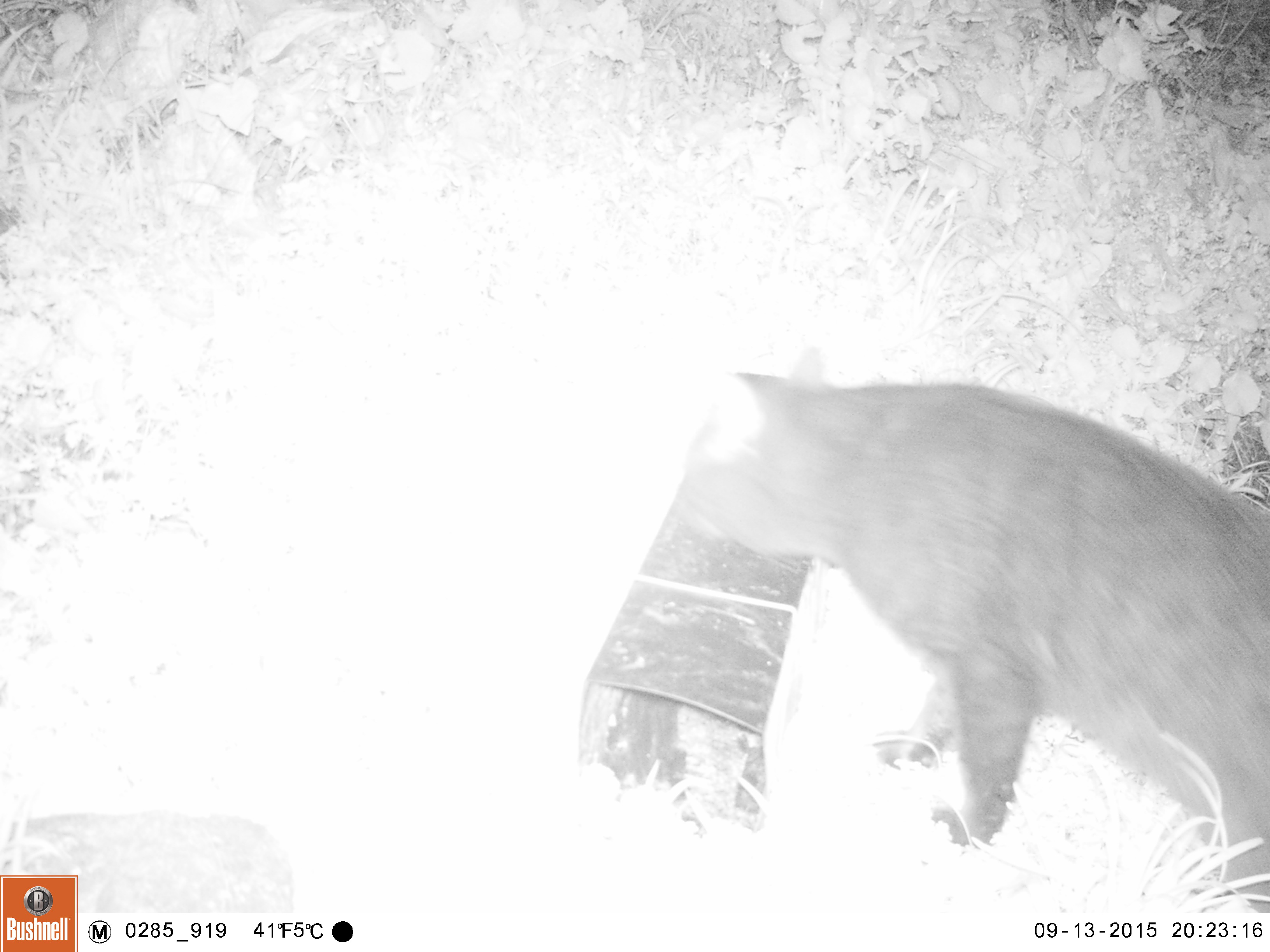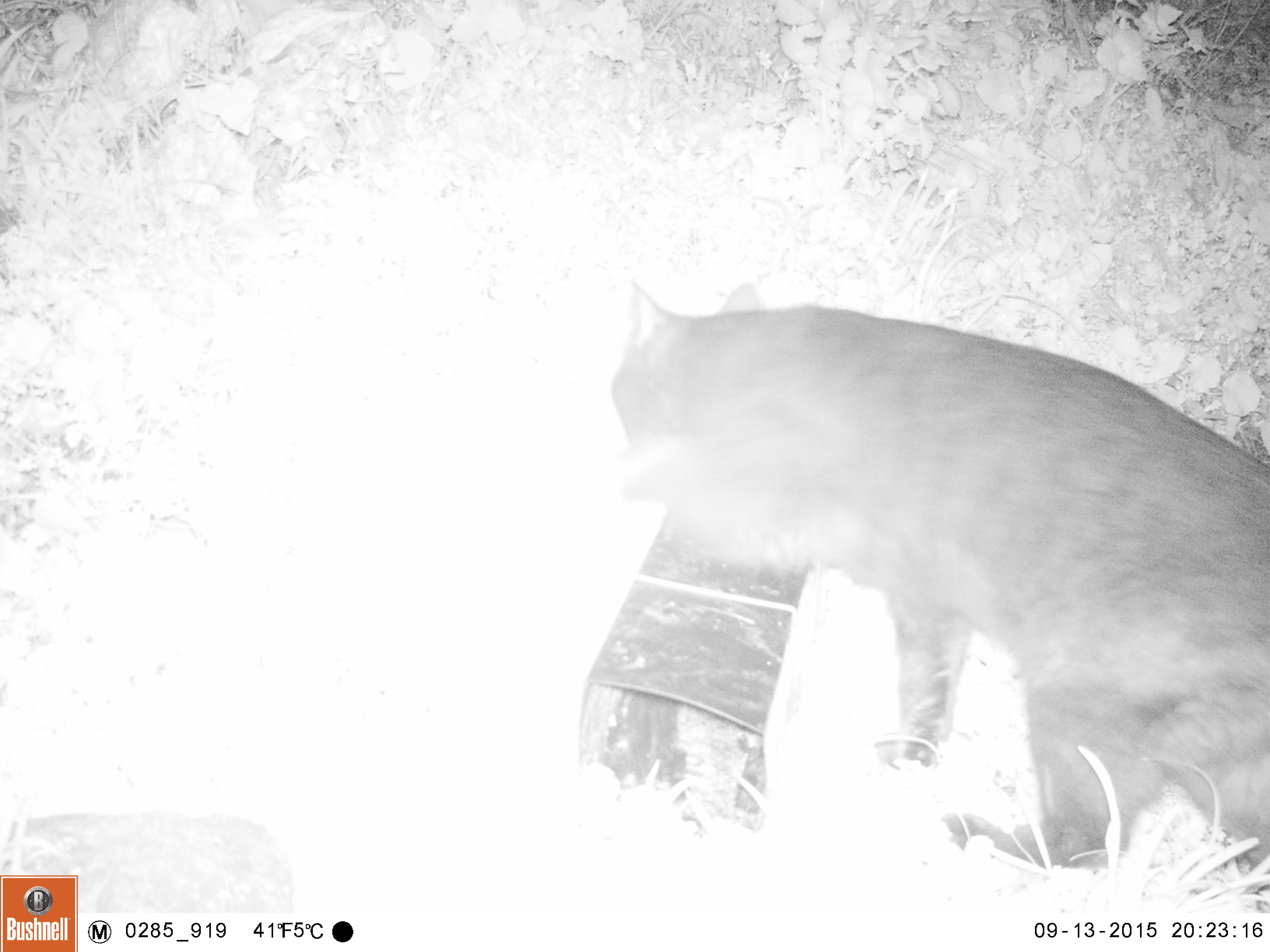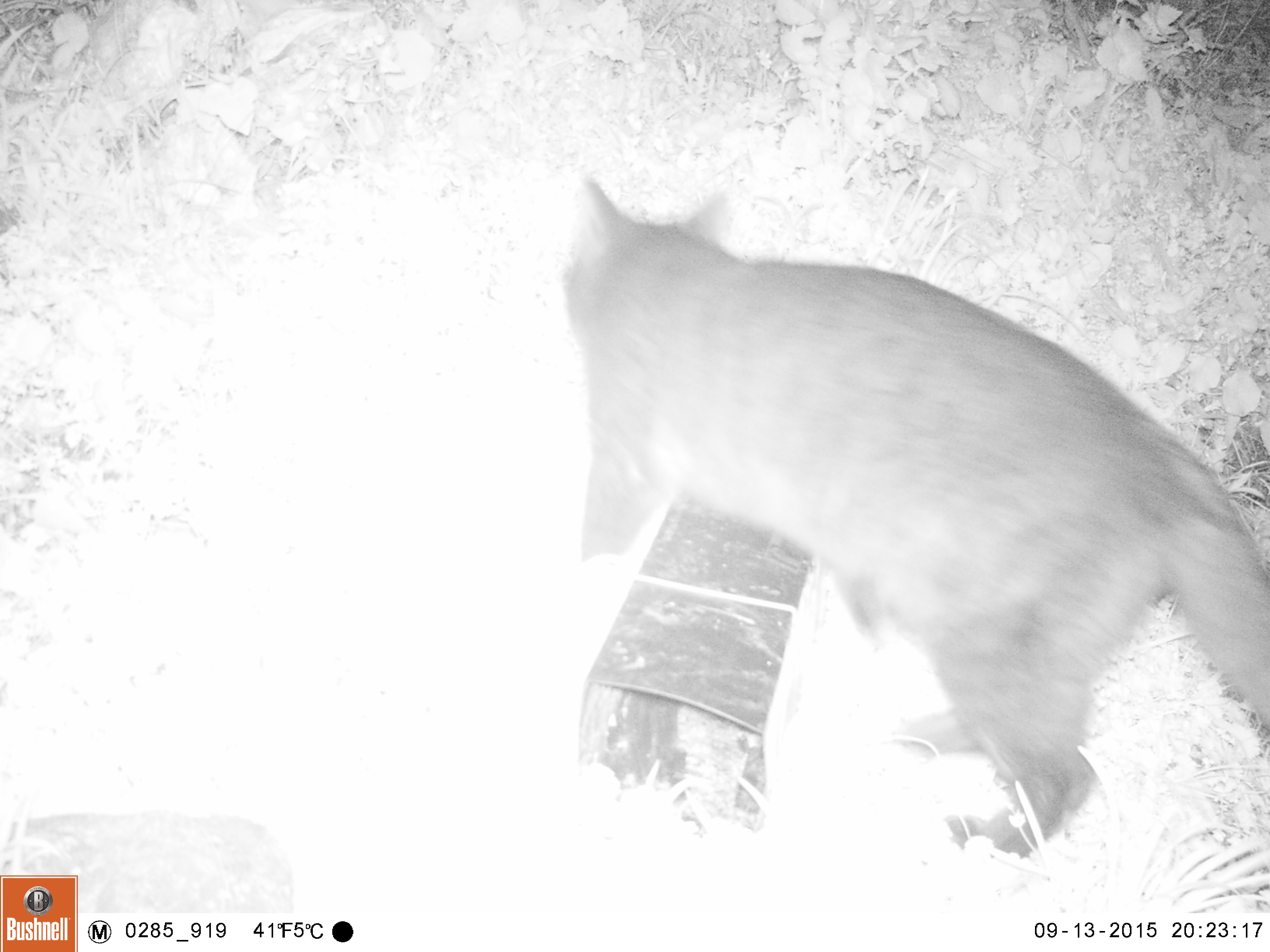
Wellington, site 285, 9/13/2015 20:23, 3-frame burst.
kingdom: Animalia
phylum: Chordata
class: Mammalia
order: Carnivora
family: Felidae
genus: Felis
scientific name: Felis catus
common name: cat